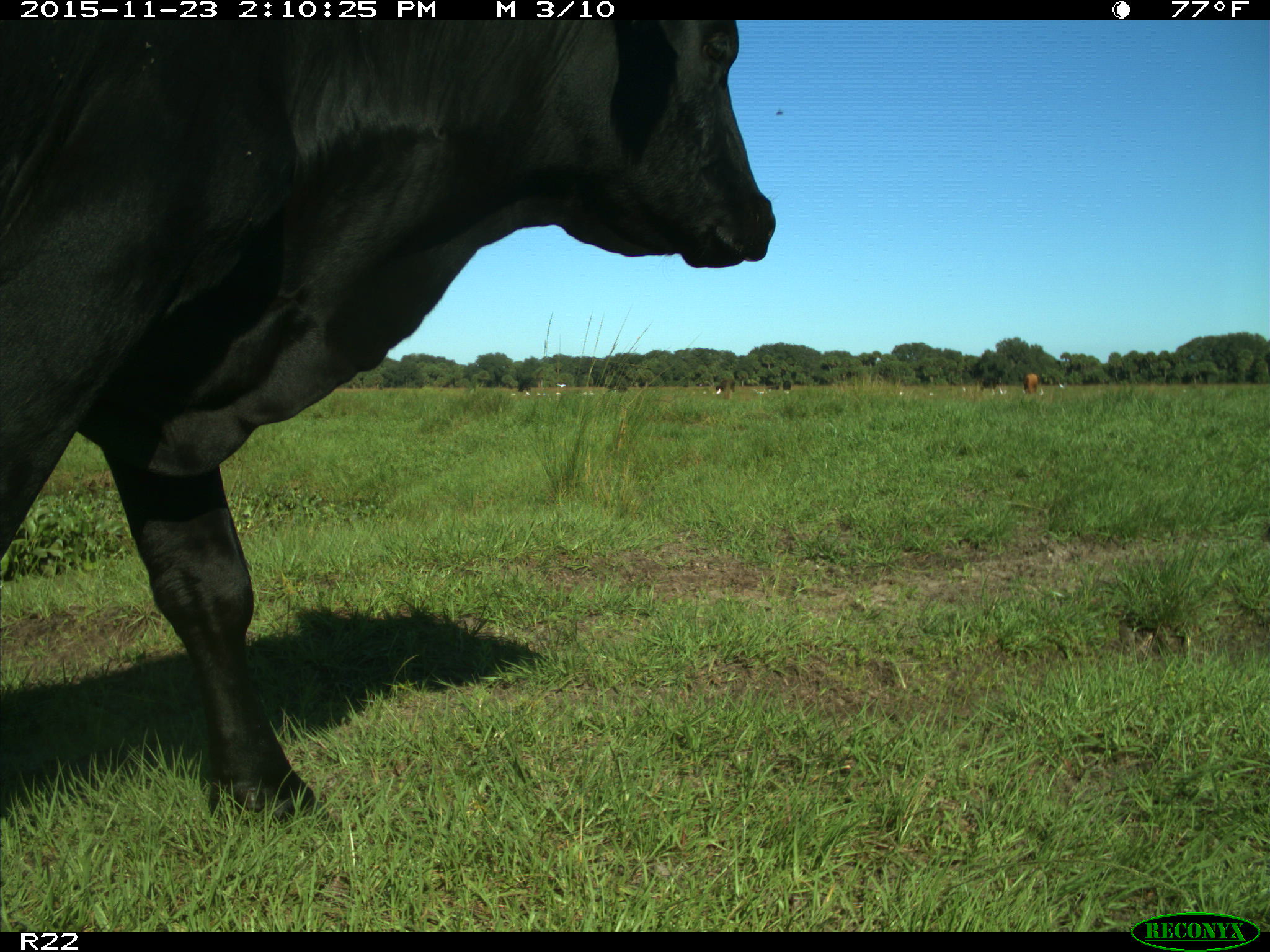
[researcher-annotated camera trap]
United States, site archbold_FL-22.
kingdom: Animalia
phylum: Chordata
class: Mammalia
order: Artiodactyla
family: Bovidae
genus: Bos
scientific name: Bos taurus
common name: domestic cow